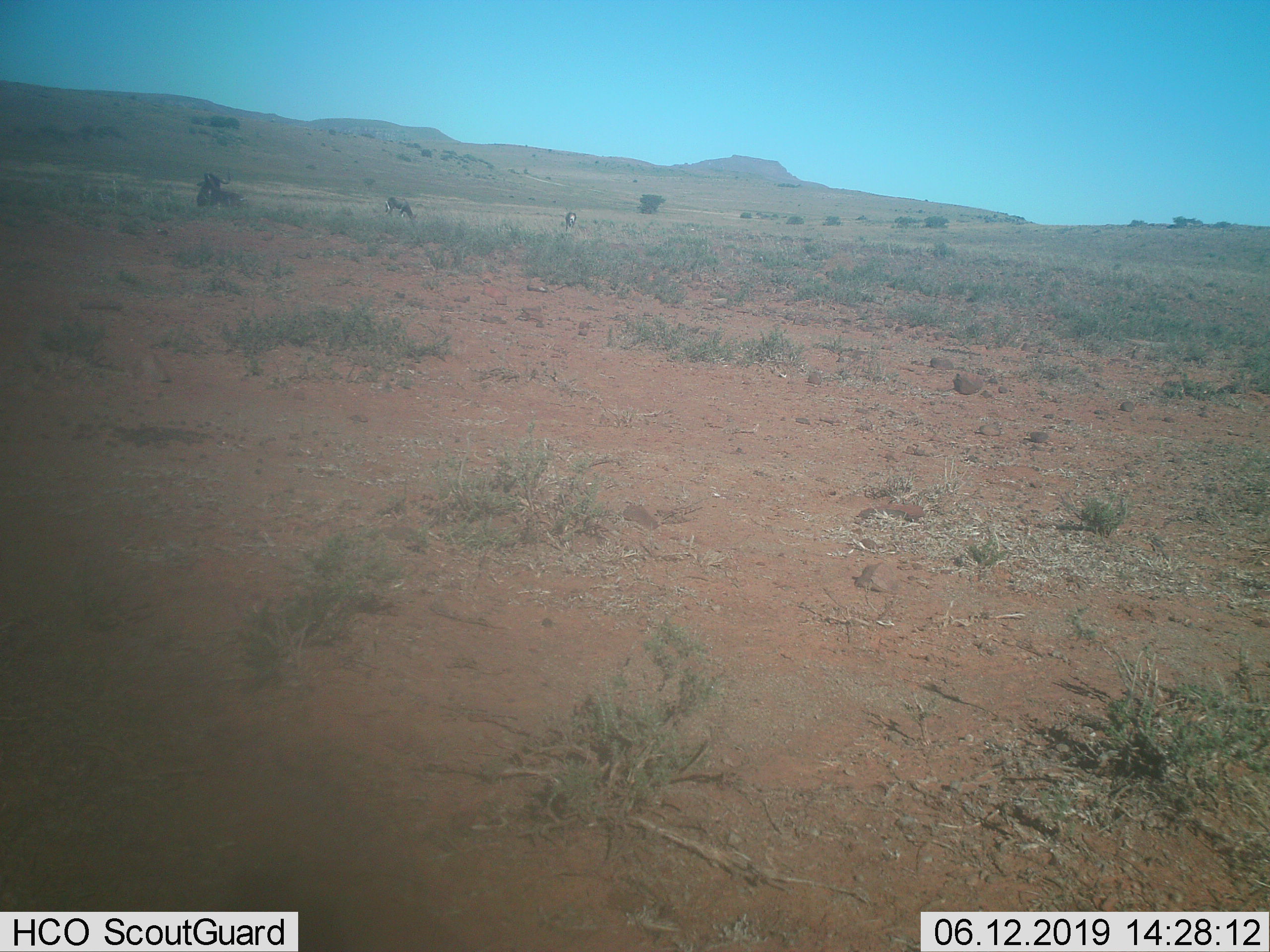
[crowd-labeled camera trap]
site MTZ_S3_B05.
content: unidentified animal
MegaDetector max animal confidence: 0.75